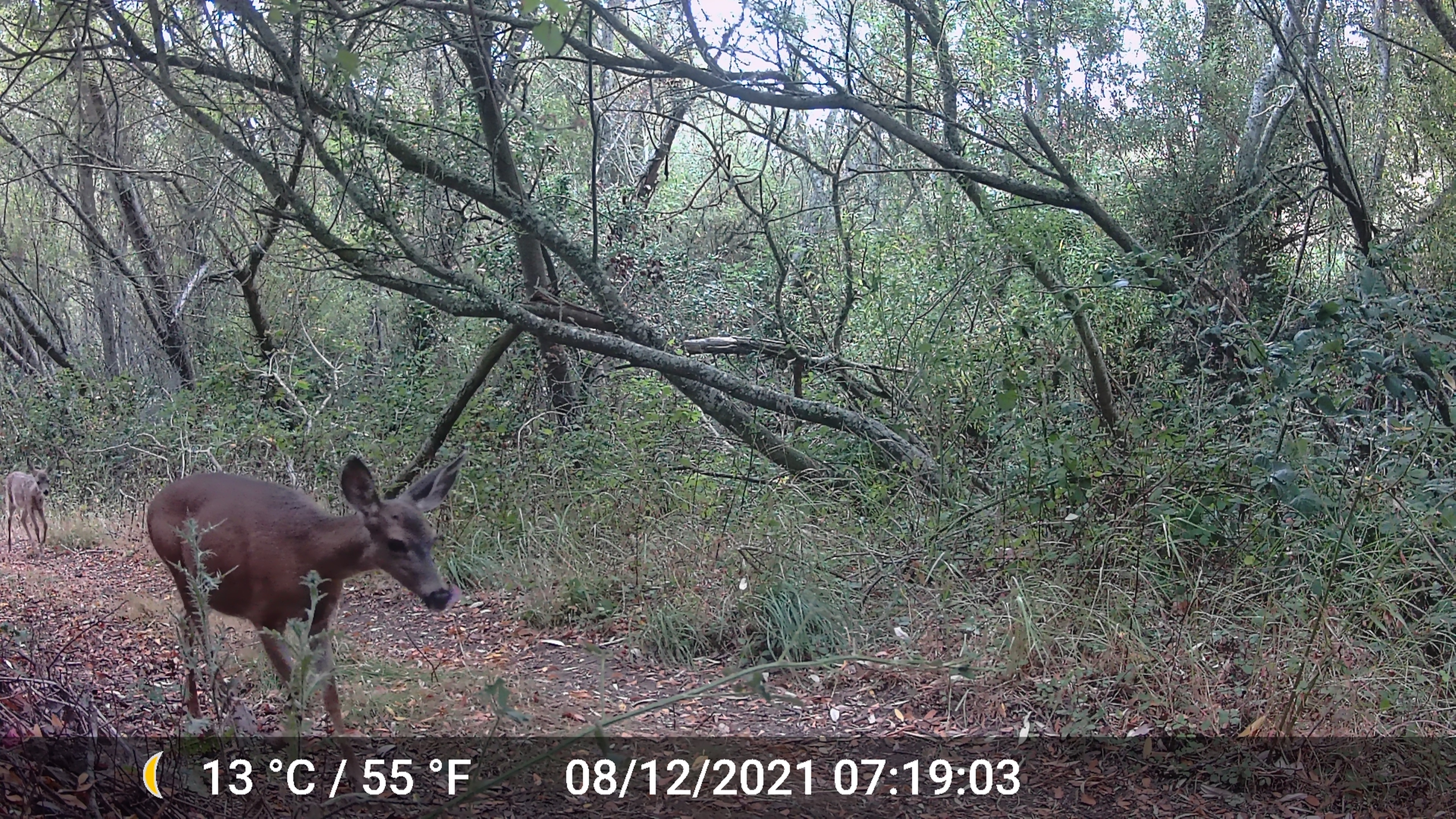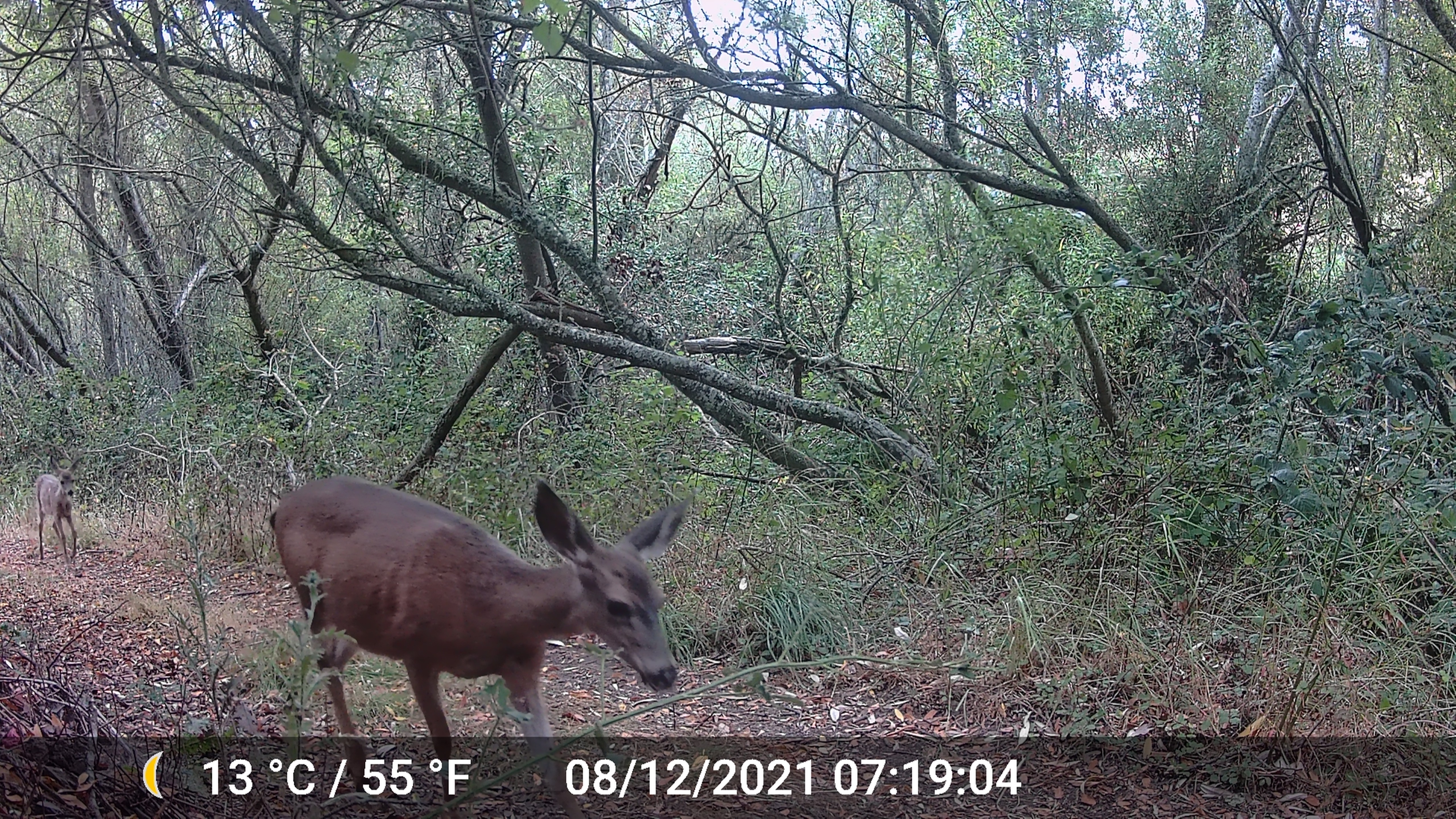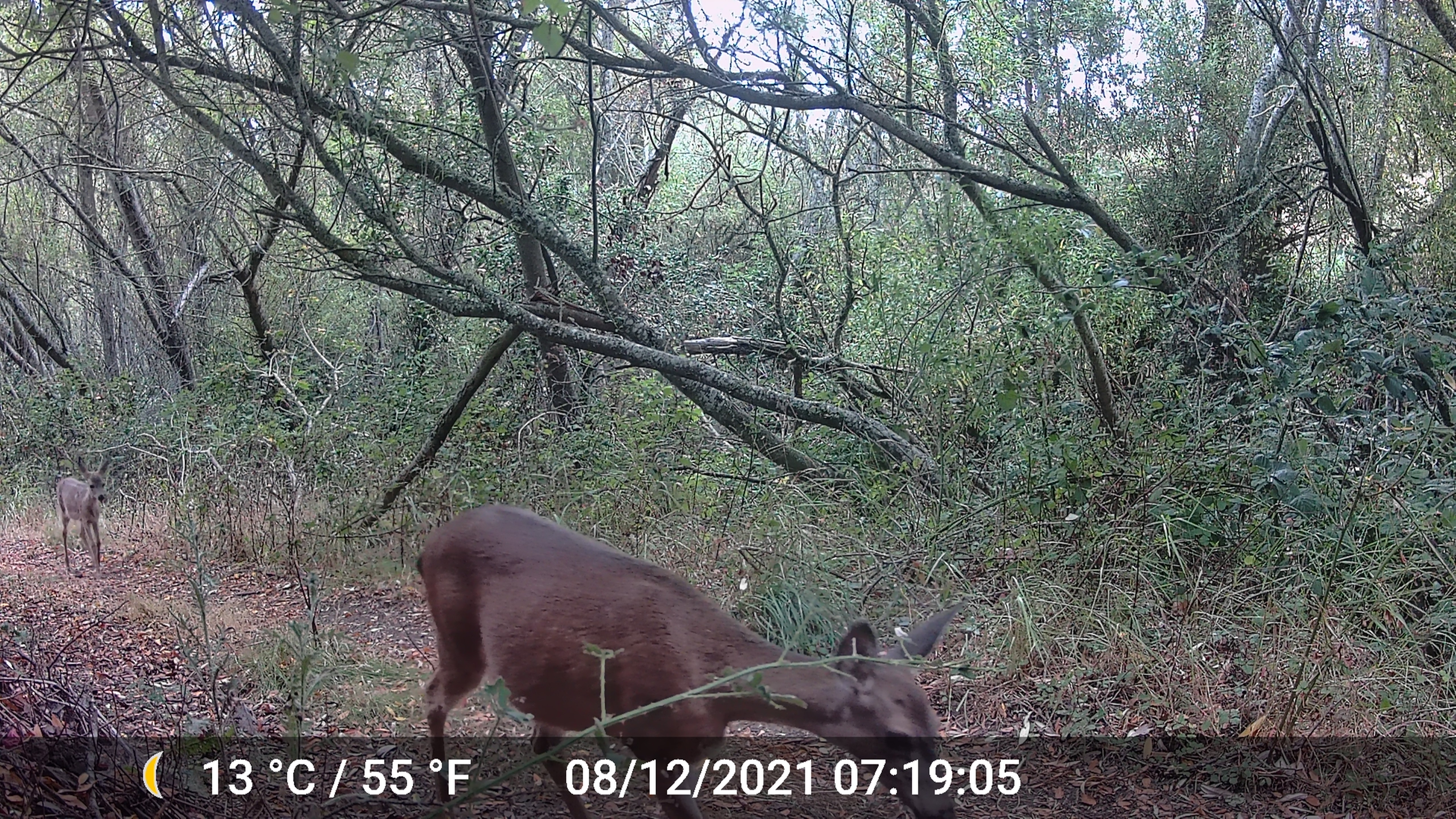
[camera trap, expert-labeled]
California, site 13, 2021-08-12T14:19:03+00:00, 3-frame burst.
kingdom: Animalia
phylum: Chordata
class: Mammalia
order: Artiodactyla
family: Cervidae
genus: Odocoileus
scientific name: Odocoileus hemionus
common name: mule deer